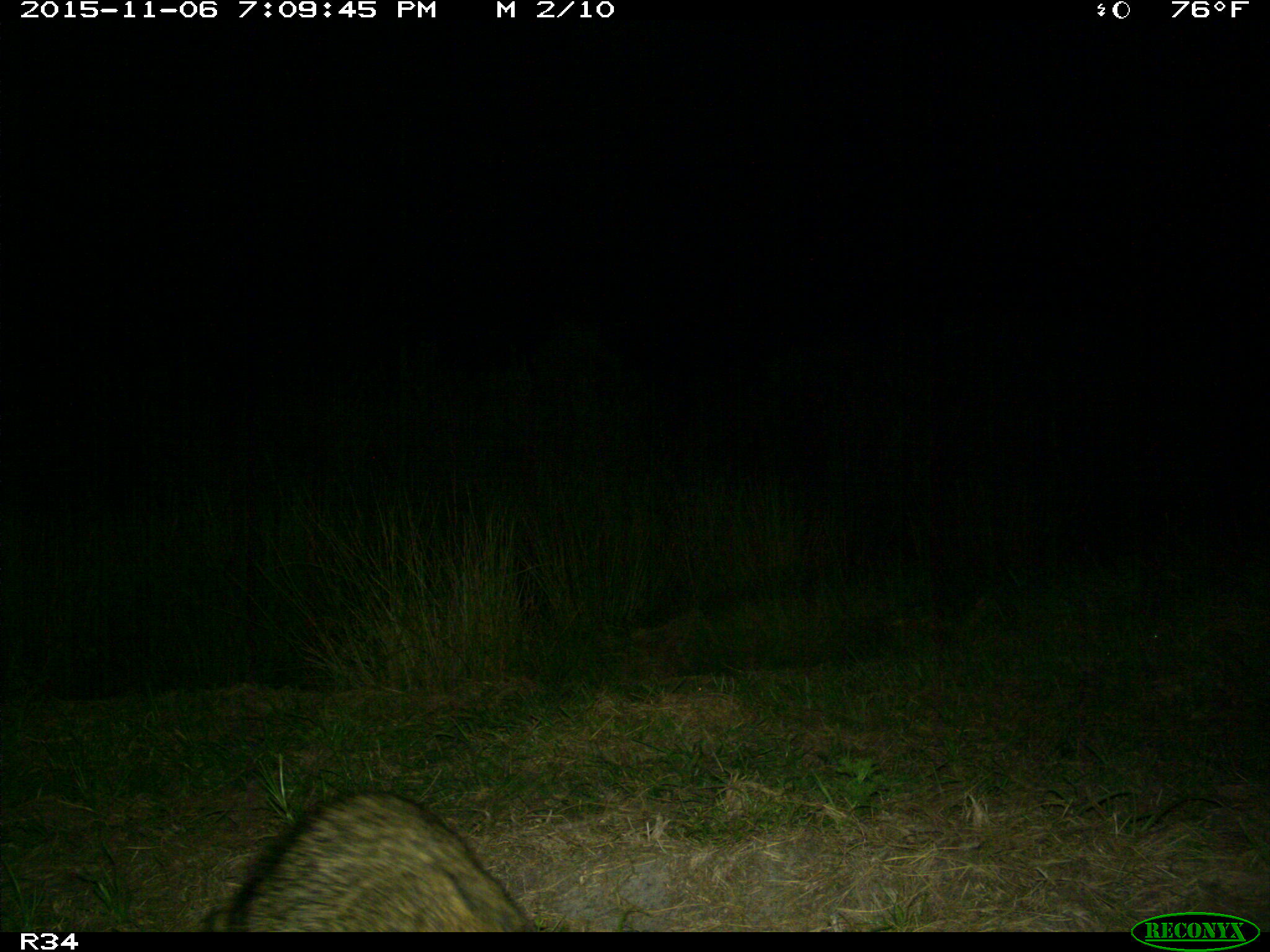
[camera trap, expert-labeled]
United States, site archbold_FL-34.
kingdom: Animalia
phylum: Chordata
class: Mammalia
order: Carnivora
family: Procyonidae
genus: Procyon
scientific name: Procyon lotor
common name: common raccoon